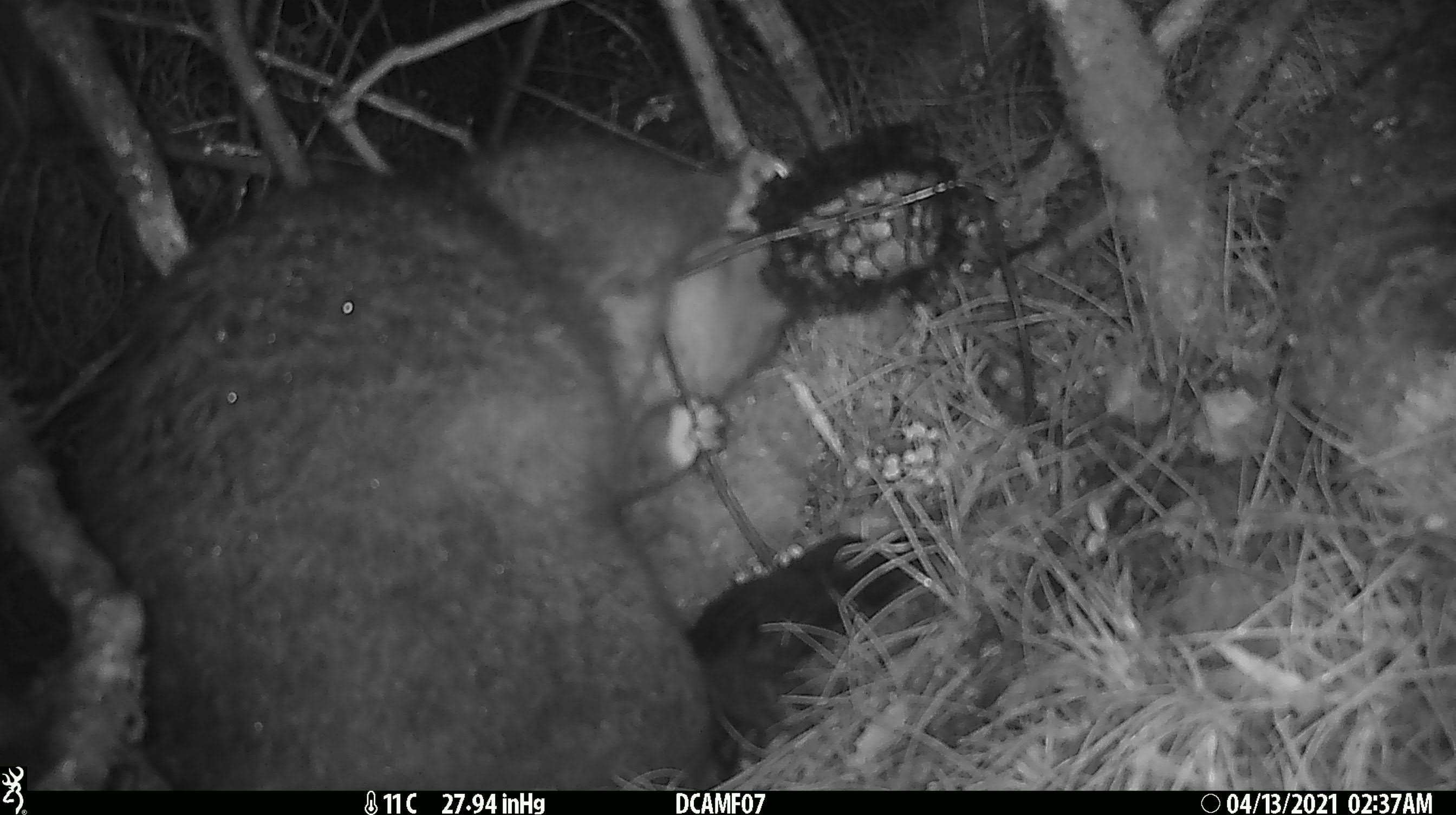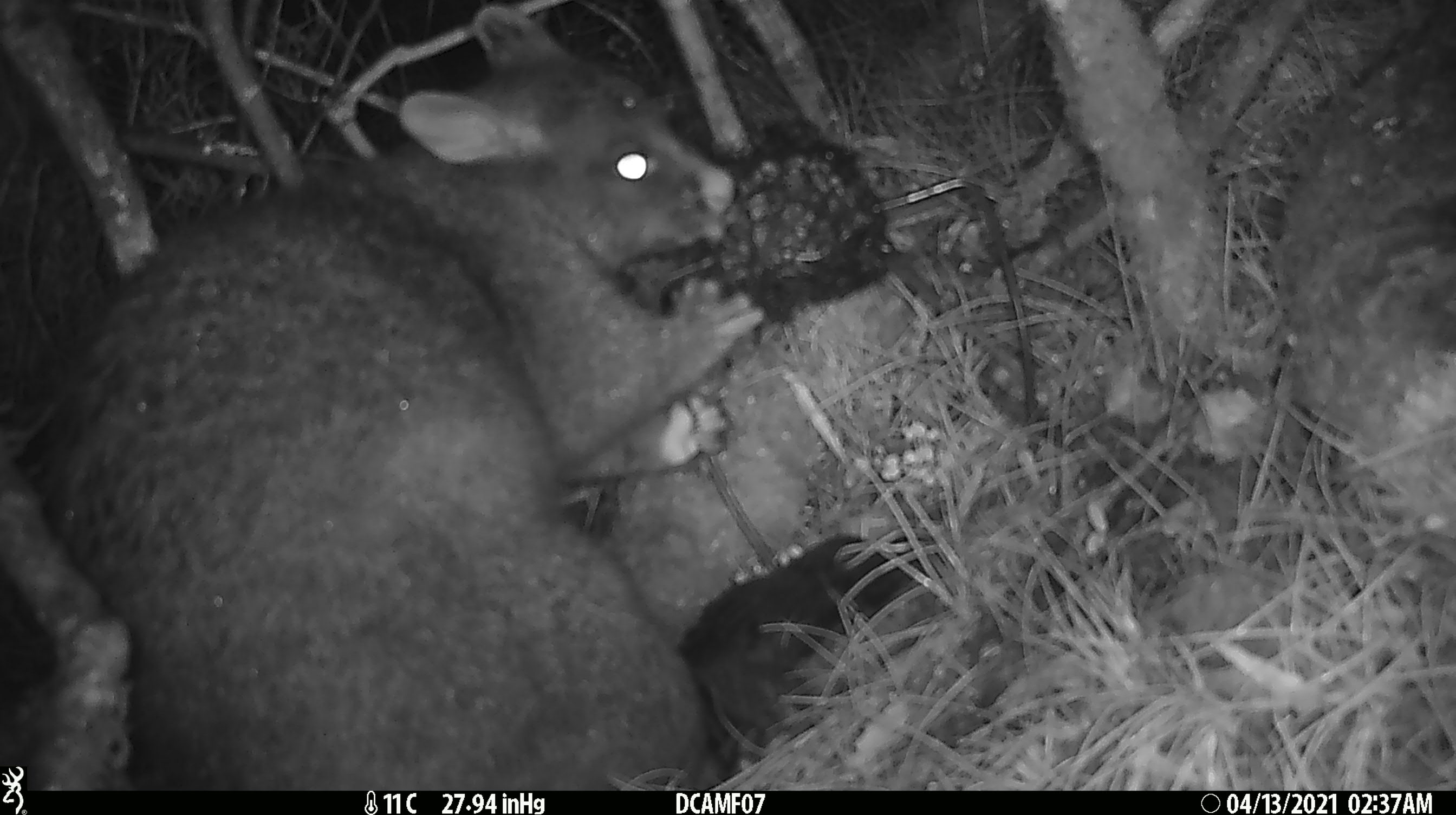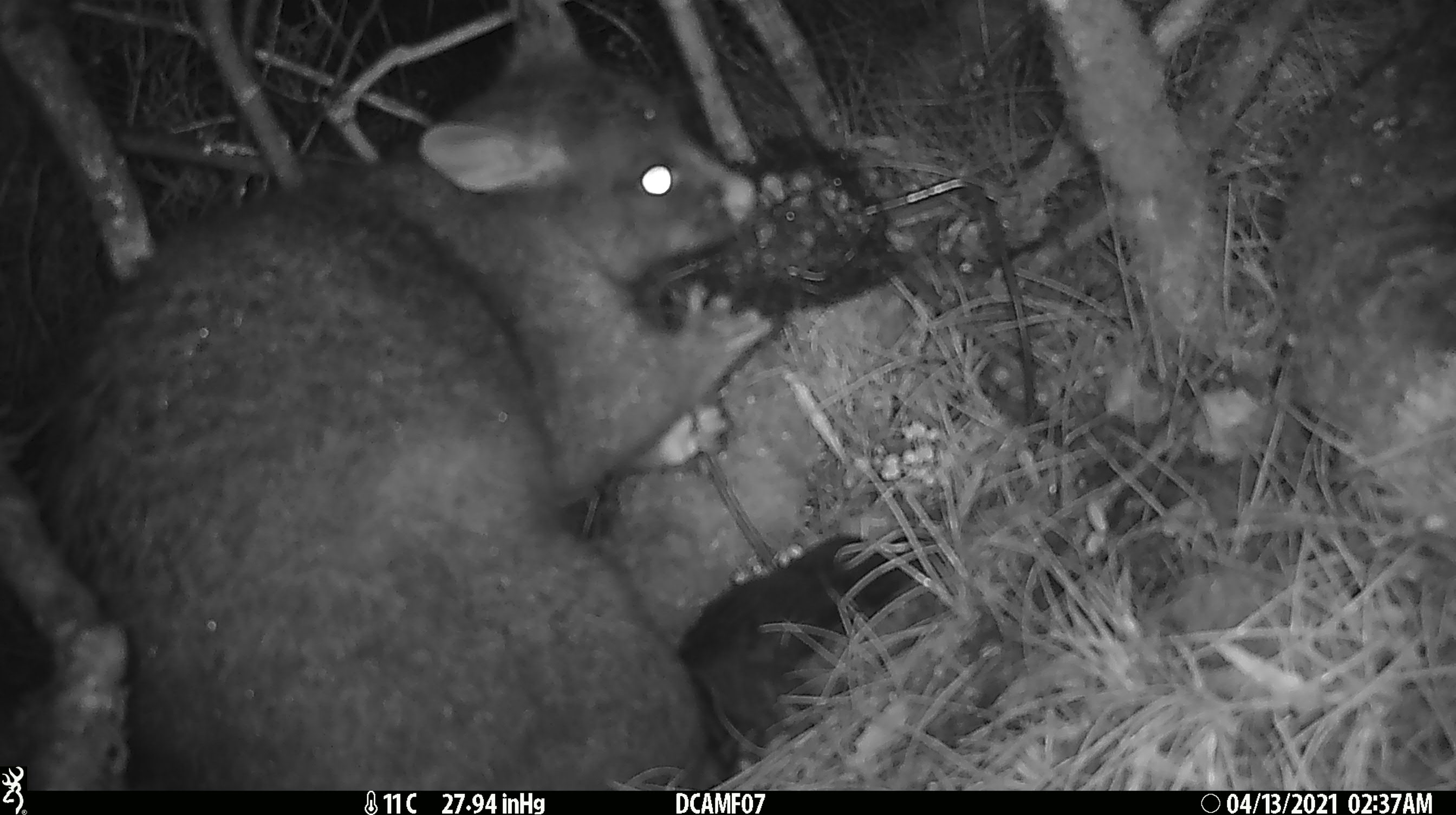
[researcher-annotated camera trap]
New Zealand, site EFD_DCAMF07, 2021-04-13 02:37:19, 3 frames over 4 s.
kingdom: Animalia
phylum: Chordata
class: Mammalia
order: Diprotodontia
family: Phalangeridae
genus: Trichosurus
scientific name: Trichosurus vulpecula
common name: common brushtail possum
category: possum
Possum (common brushtail possum) (Trichosurus vulpecula).